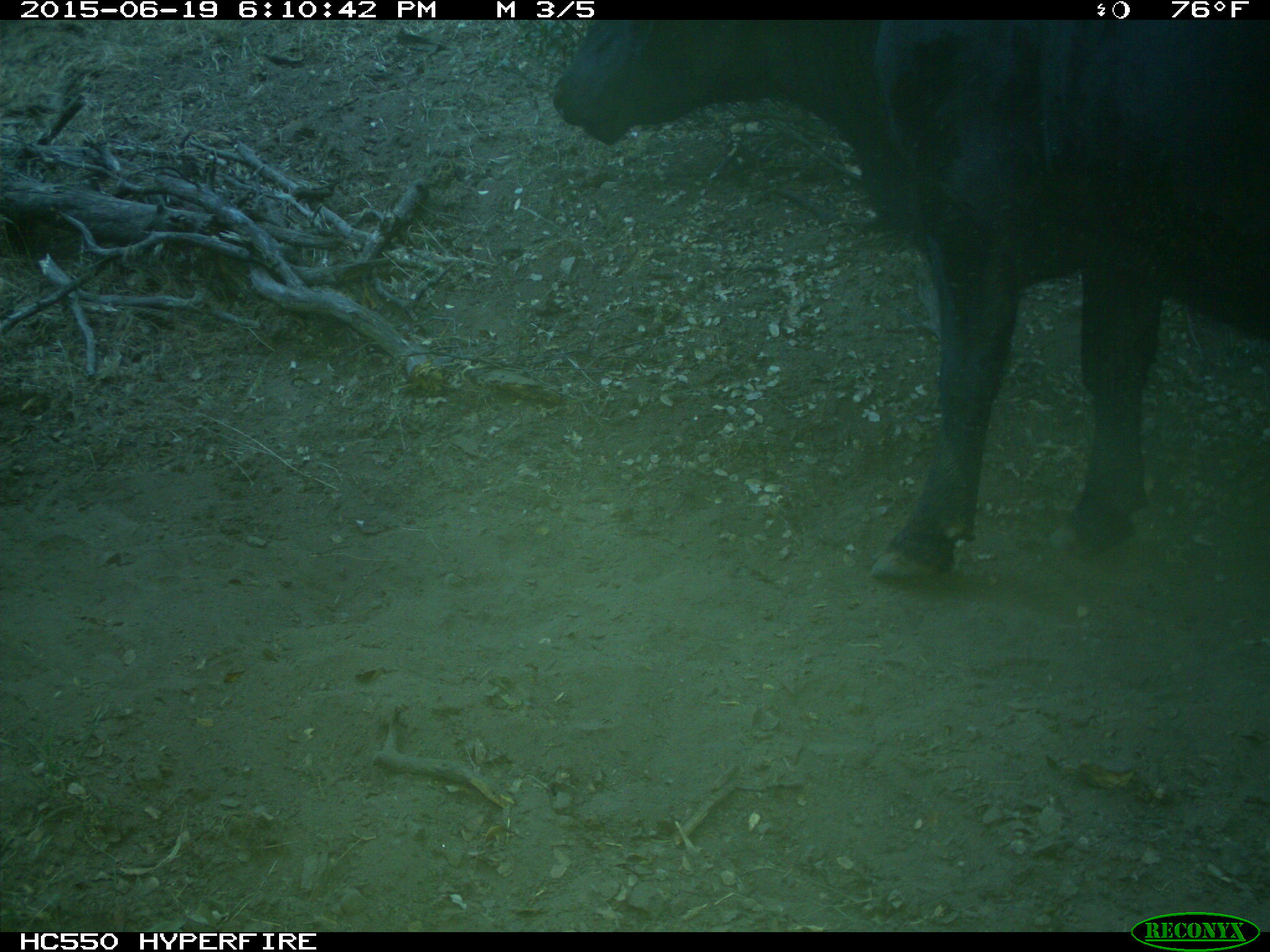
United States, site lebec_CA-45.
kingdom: Animalia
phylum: Chordata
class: Mammalia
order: Artiodactyla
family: Bovidae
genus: Bos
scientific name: Bos taurus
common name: domestic cow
Bos taurus (domestic cow).